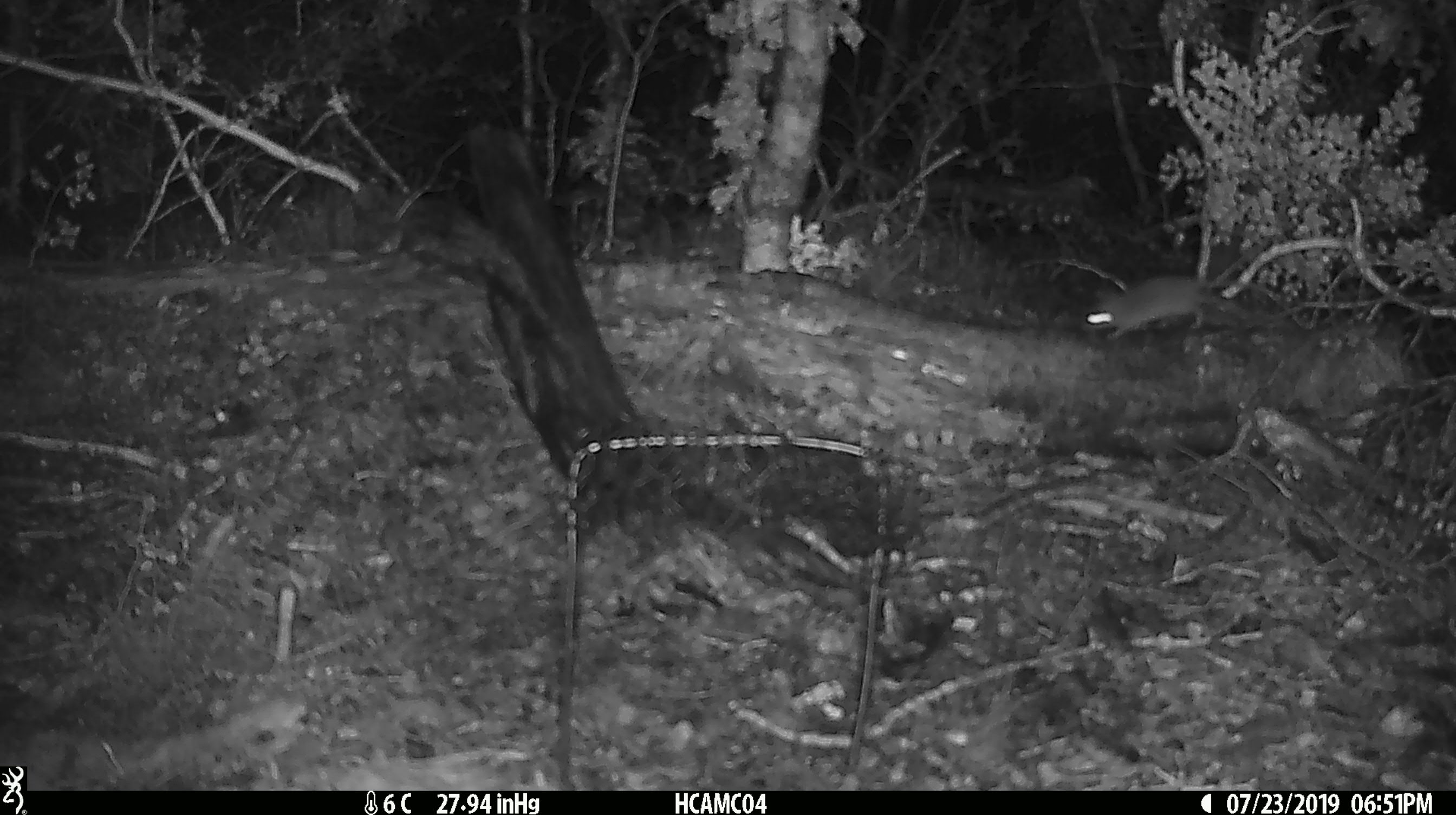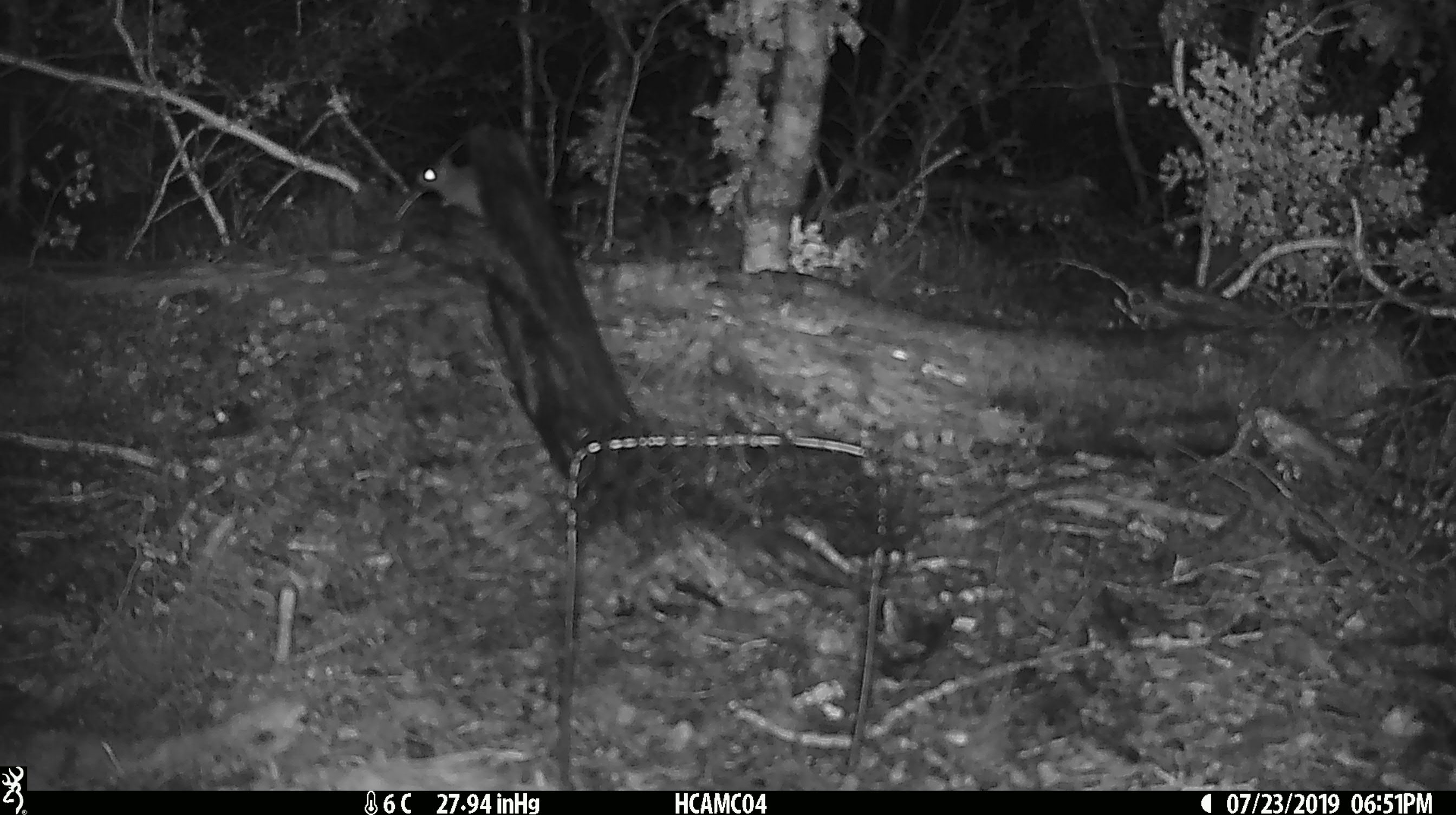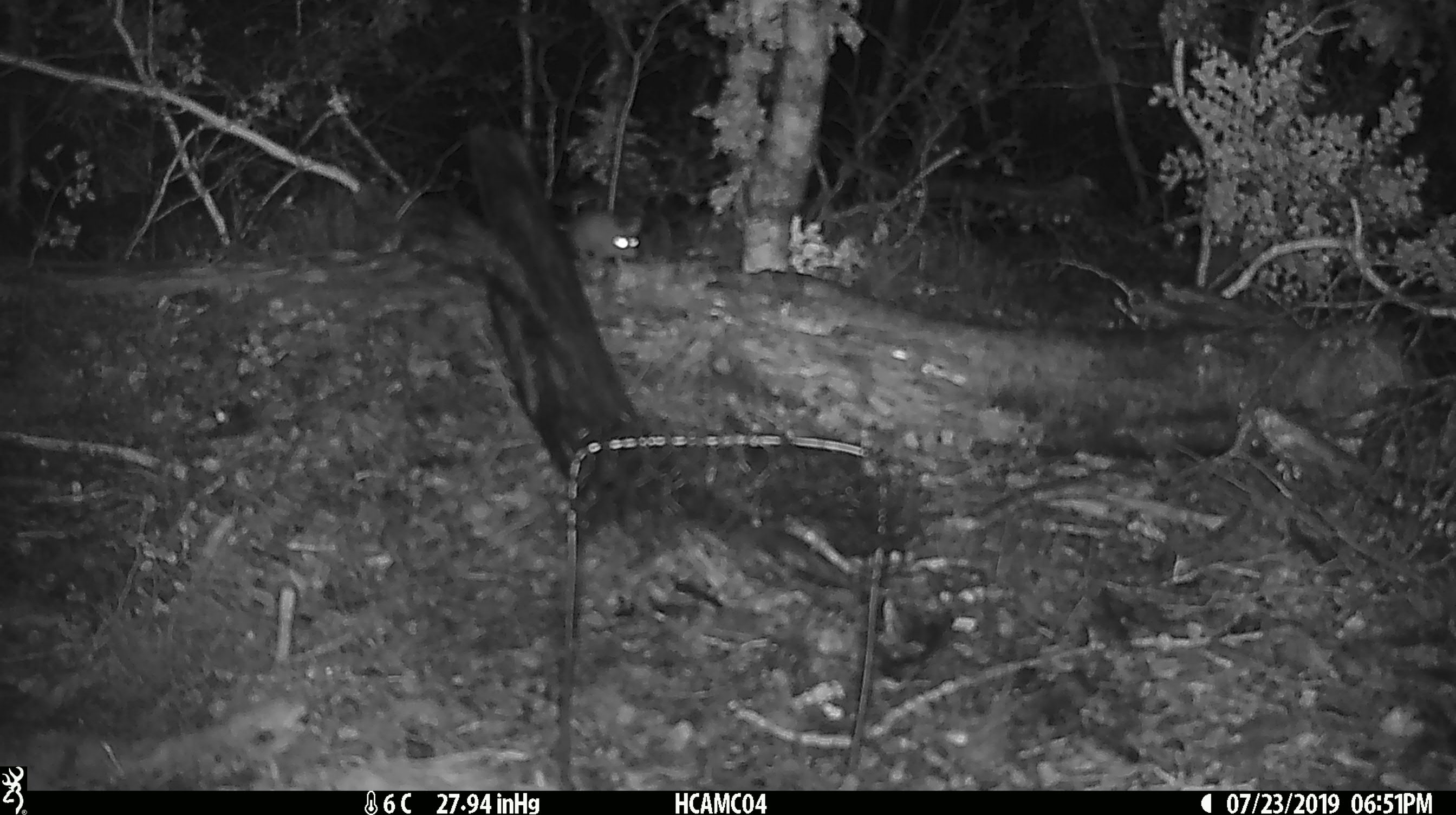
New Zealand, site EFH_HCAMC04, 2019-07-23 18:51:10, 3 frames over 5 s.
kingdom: Animalia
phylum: Chordata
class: Mammalia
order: Rodentia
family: Muridae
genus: Mus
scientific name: Mus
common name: mouse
Mouse (Mus).